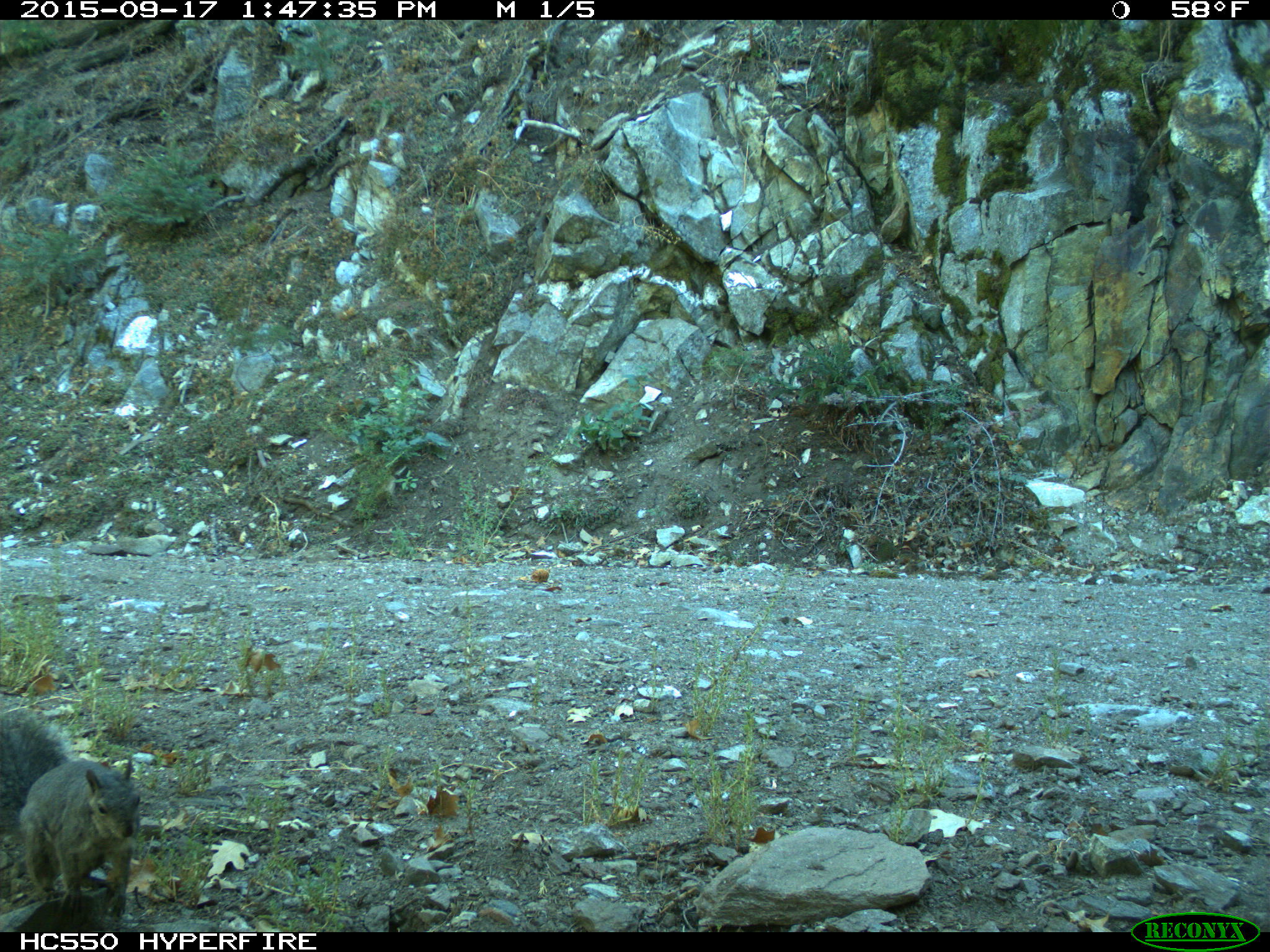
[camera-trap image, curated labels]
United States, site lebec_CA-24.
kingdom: Animalia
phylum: Chordata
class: Mammalia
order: Rodentia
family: Sciuridae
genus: Sciurus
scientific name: Sciurus carolinensis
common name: eastern gray squirrel